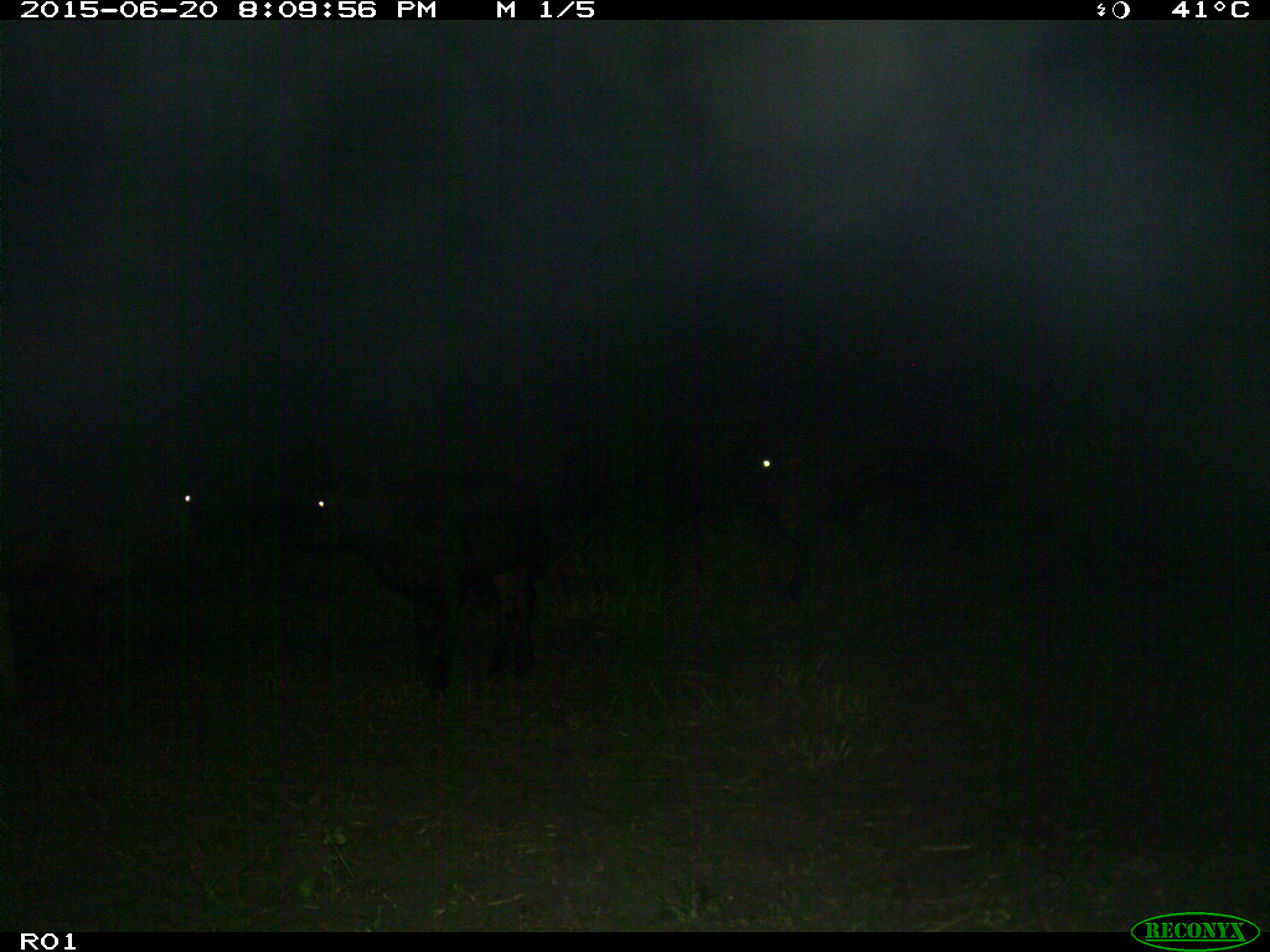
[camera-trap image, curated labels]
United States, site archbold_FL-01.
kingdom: Animalia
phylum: Chordata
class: Mammalia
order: Artiodactyla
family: Bovidae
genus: Bos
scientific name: Bos taurus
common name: domestic cow